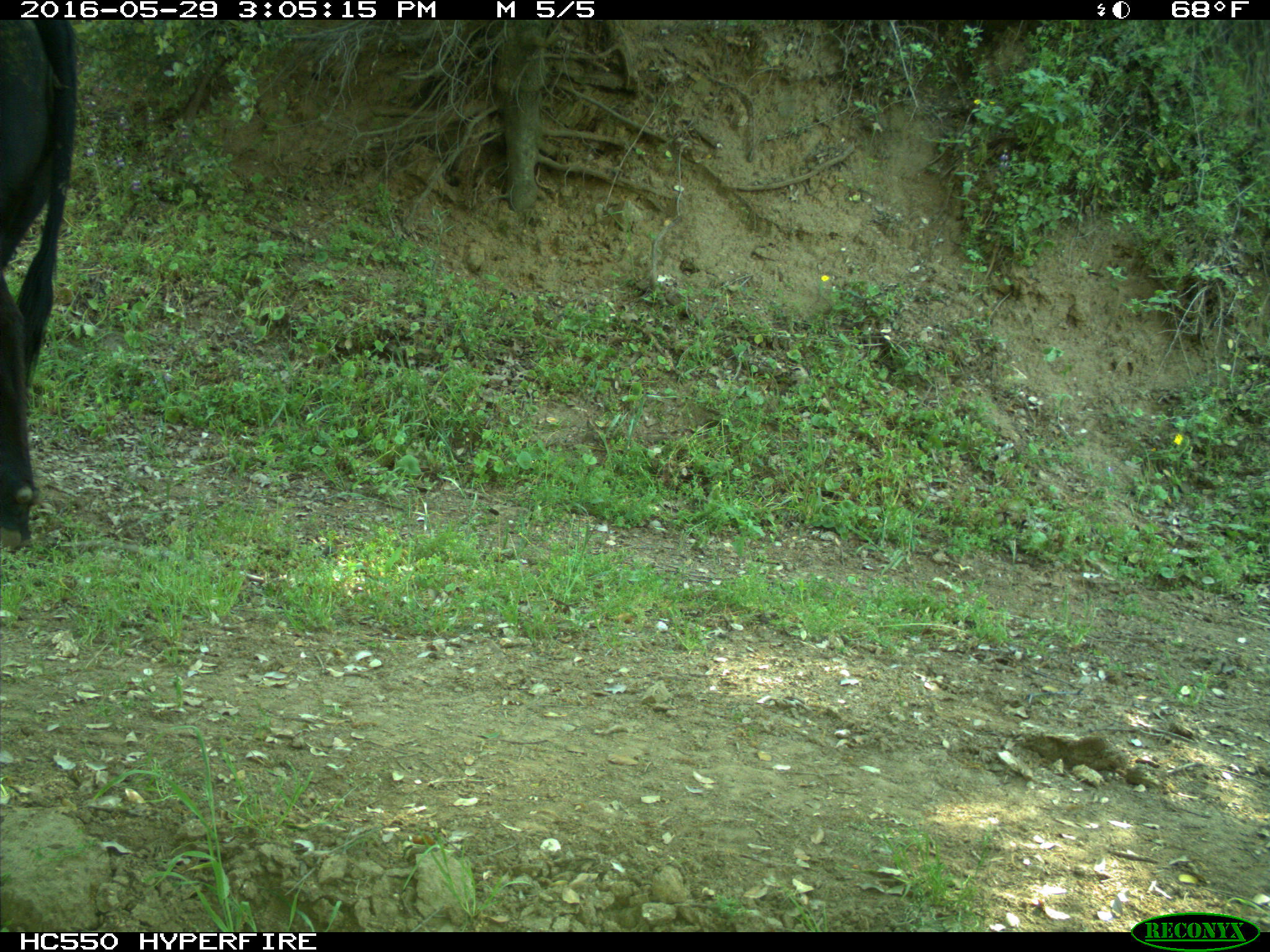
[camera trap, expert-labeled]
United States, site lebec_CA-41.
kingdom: Animalia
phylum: Chordata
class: Mammalia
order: Artiodactyla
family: Bovidae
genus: Bos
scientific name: Bos taurus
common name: domestic cow